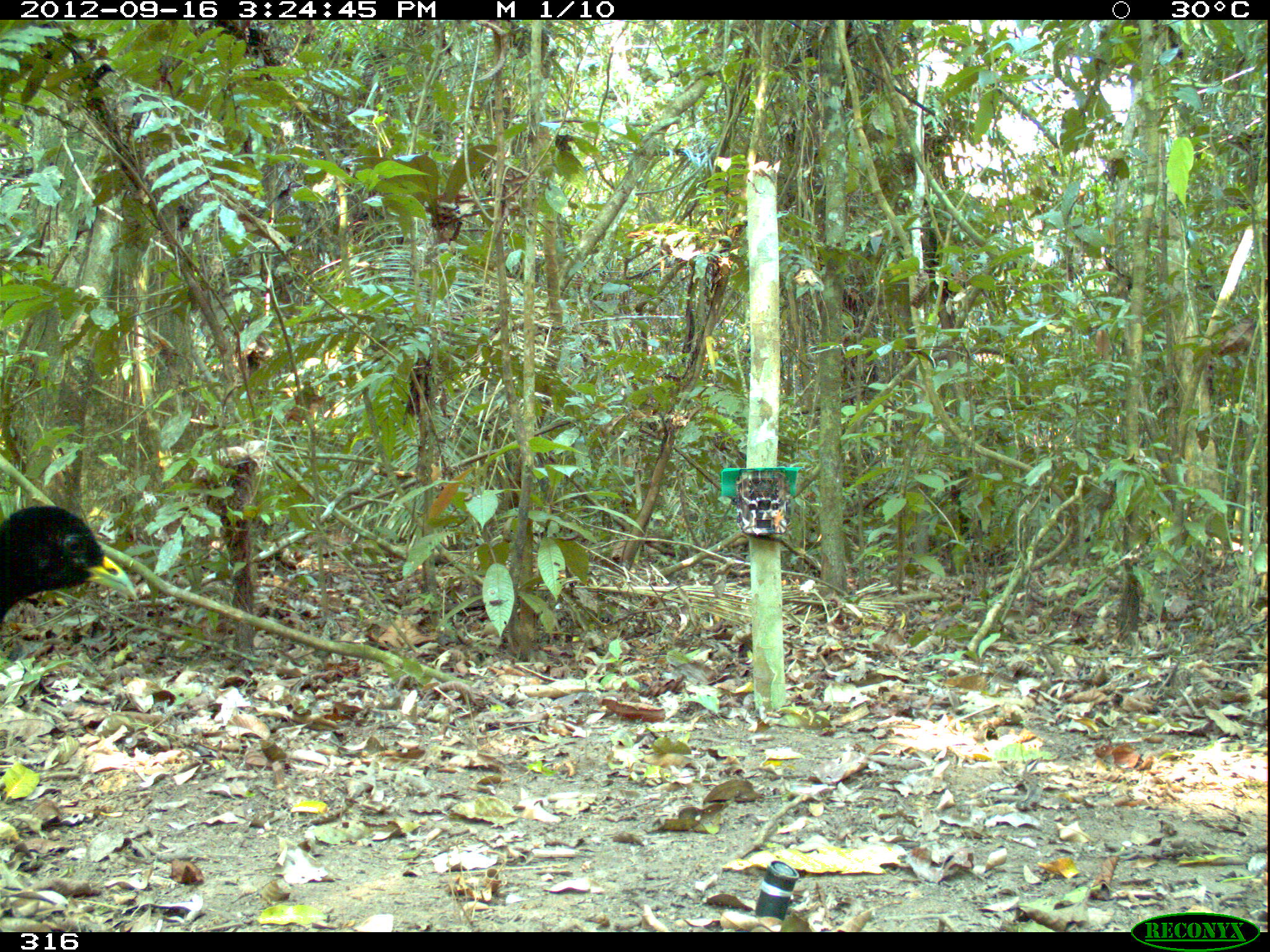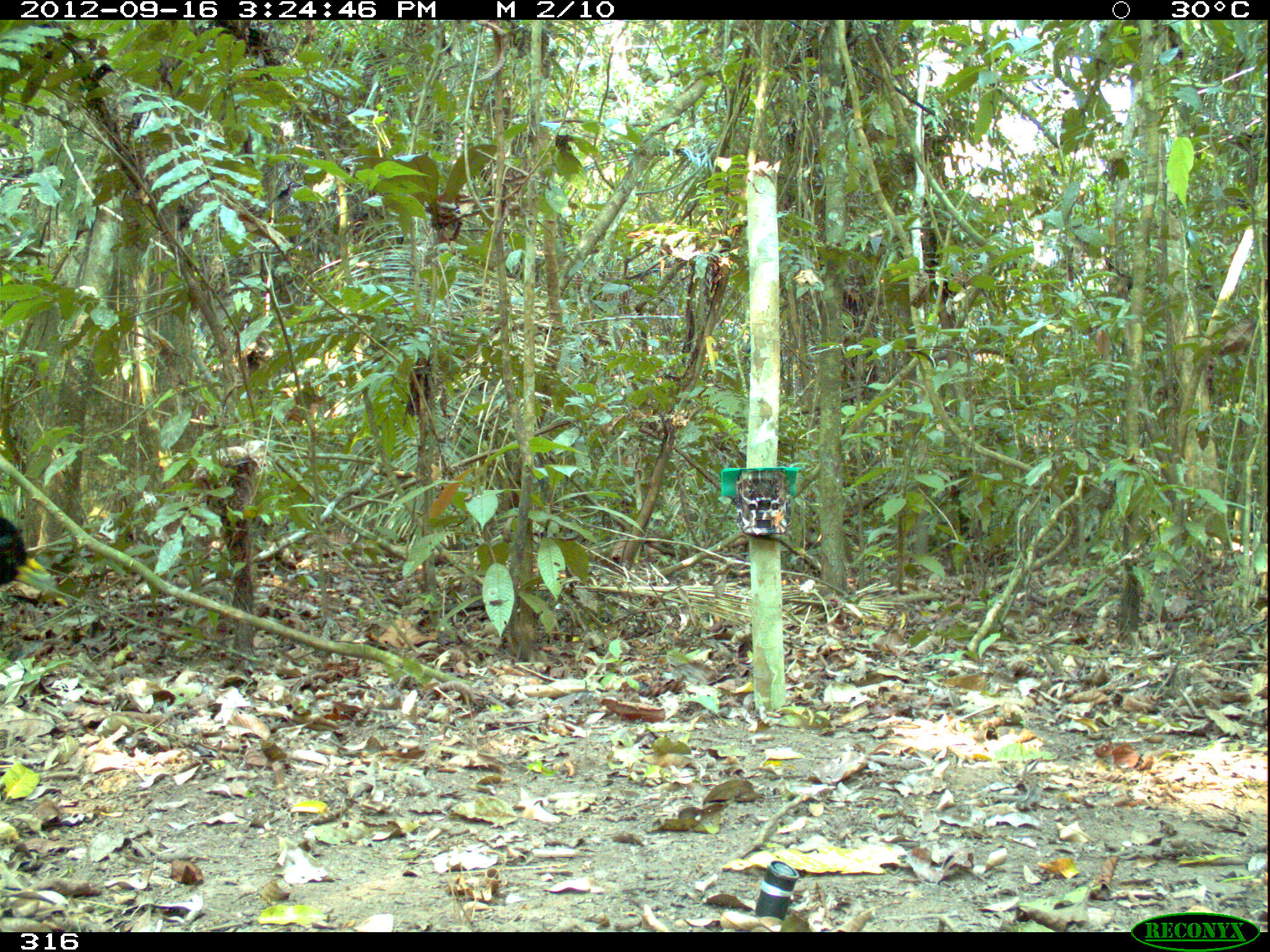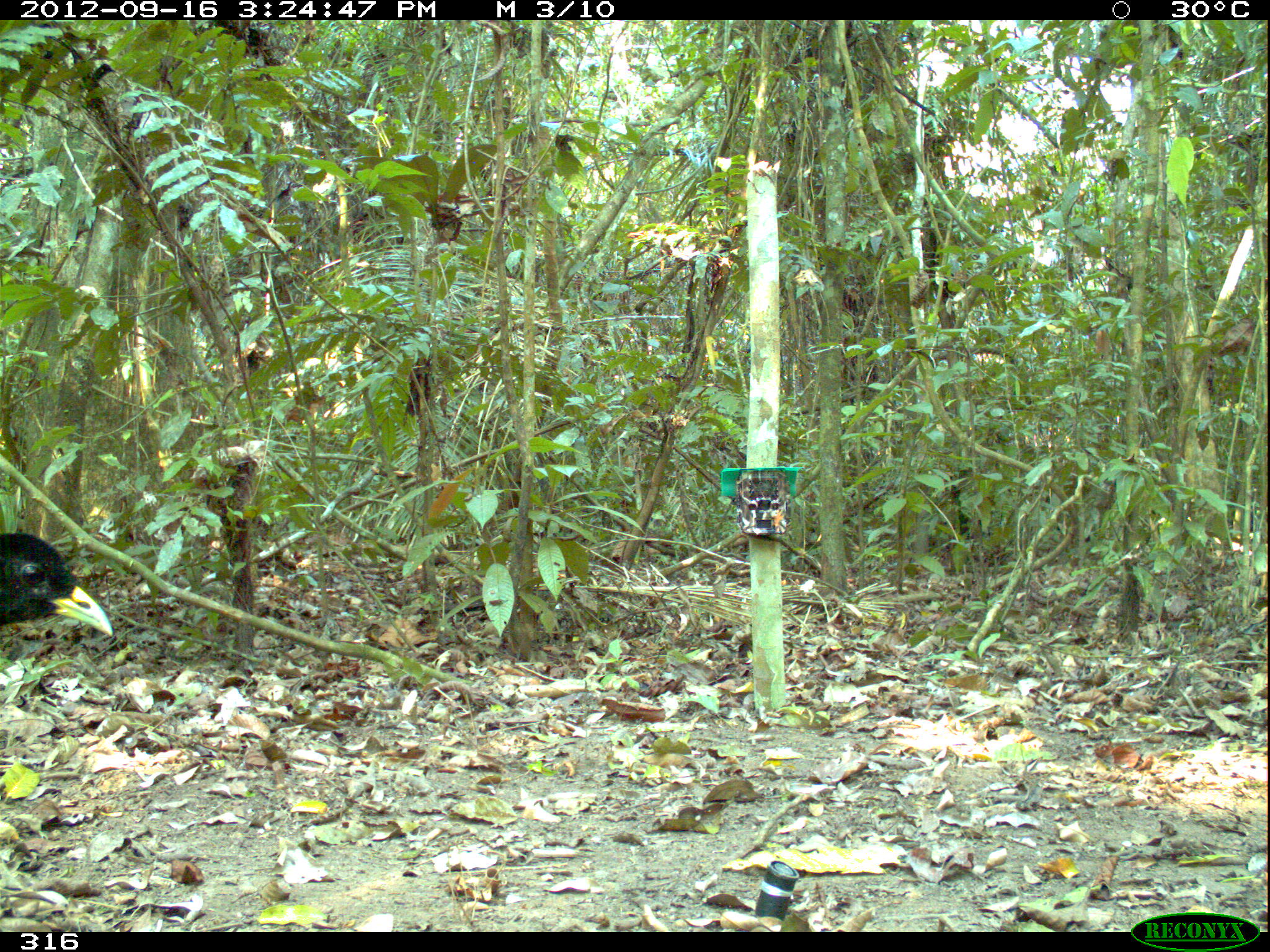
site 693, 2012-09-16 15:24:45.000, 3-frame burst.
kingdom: Animalia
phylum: Chordata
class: Aves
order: Gruiformes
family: Psophiidae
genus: Psophia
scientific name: Psophia leucoptera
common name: pale-winged trumpeter